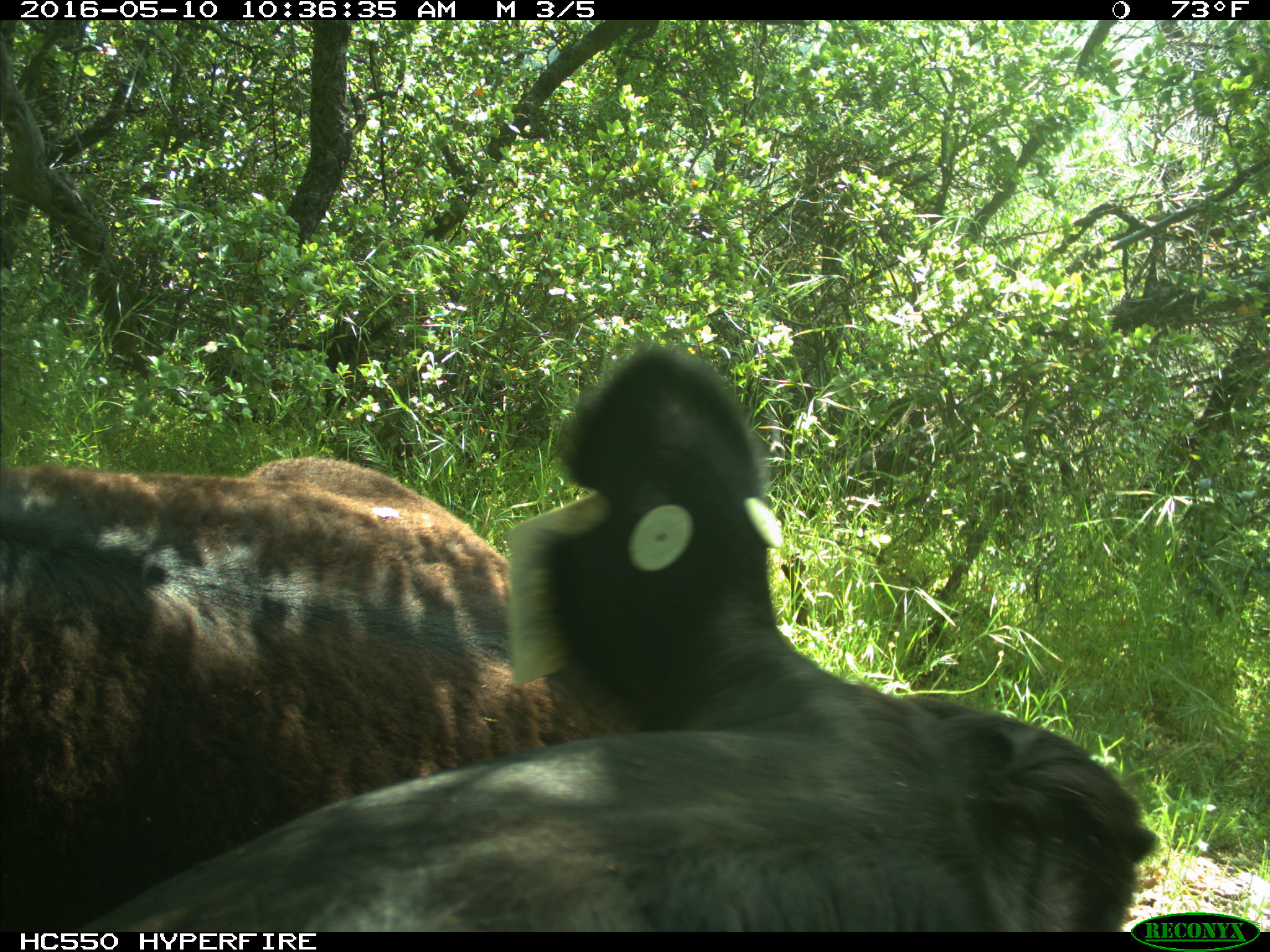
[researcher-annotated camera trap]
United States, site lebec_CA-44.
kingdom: Animalia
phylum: Chordata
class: Mammalia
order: Artiodactyla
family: Bovidae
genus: Bos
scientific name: Bos taurus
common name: domestic cow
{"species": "Bos taurus (domestic cow)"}